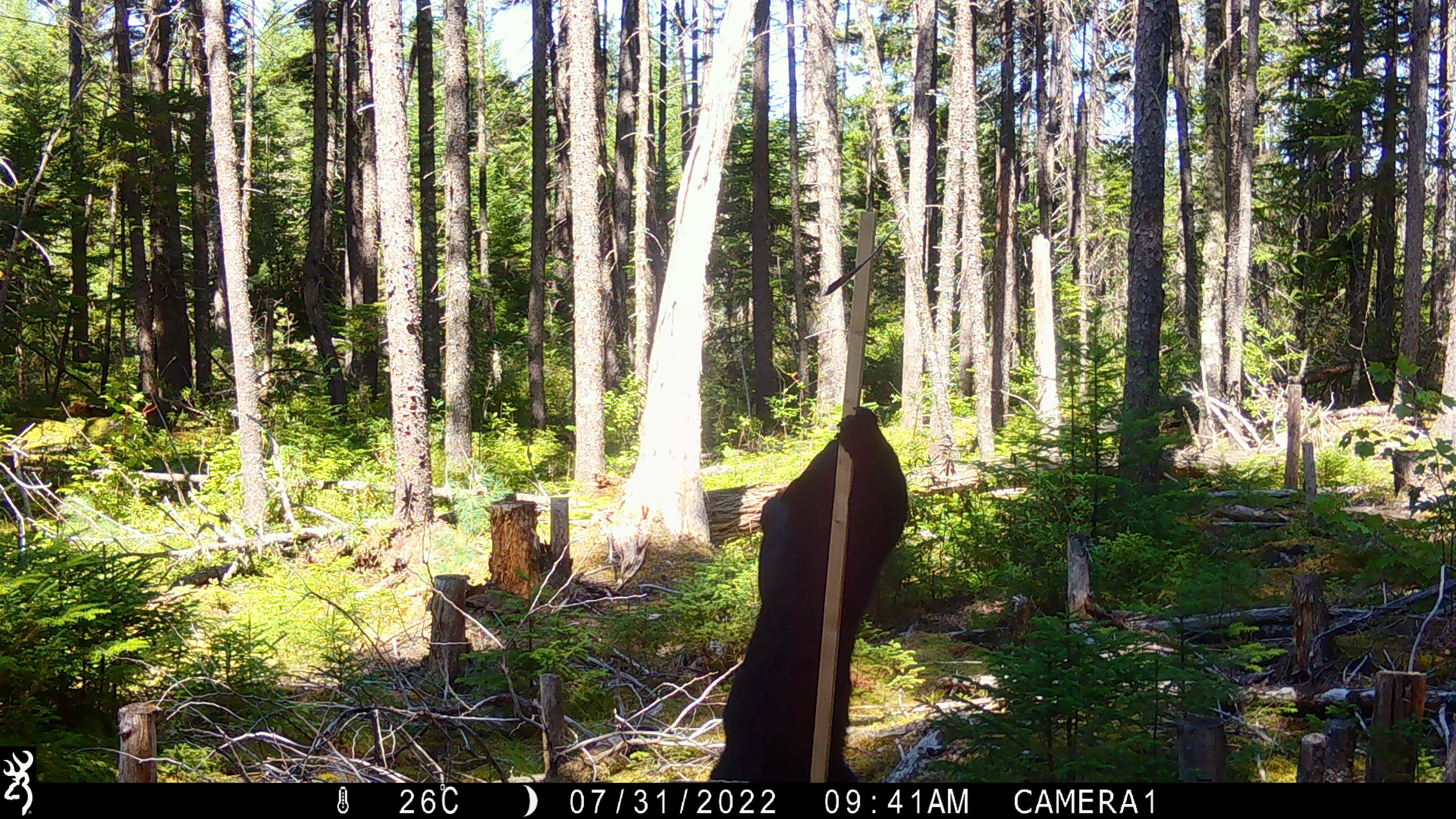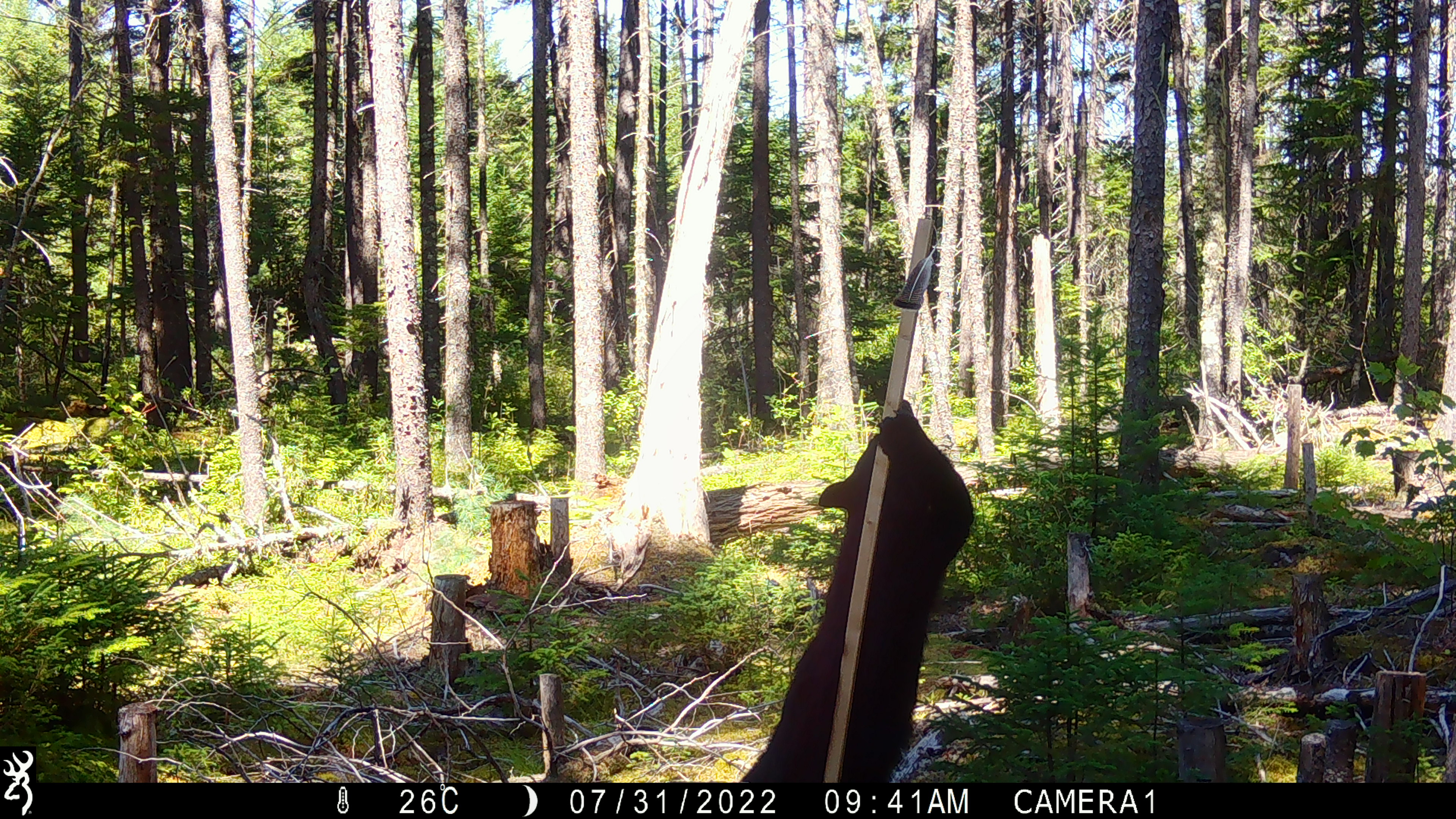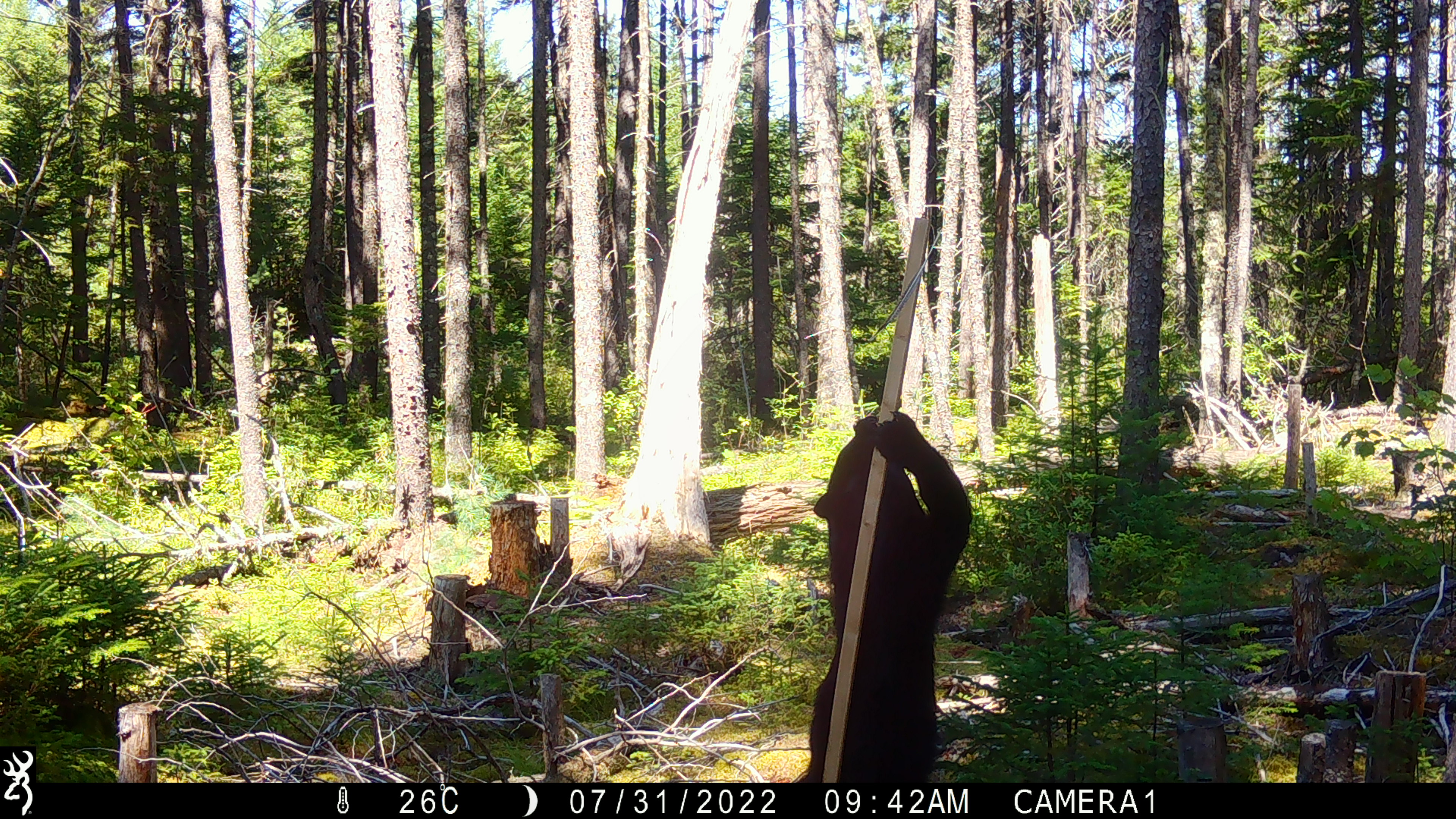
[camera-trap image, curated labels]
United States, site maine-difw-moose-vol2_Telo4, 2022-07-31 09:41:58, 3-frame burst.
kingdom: Animalia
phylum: Chordata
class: Mammalia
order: Carnivora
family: Ursidae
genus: Ursus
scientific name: Ursus americanus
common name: black bear